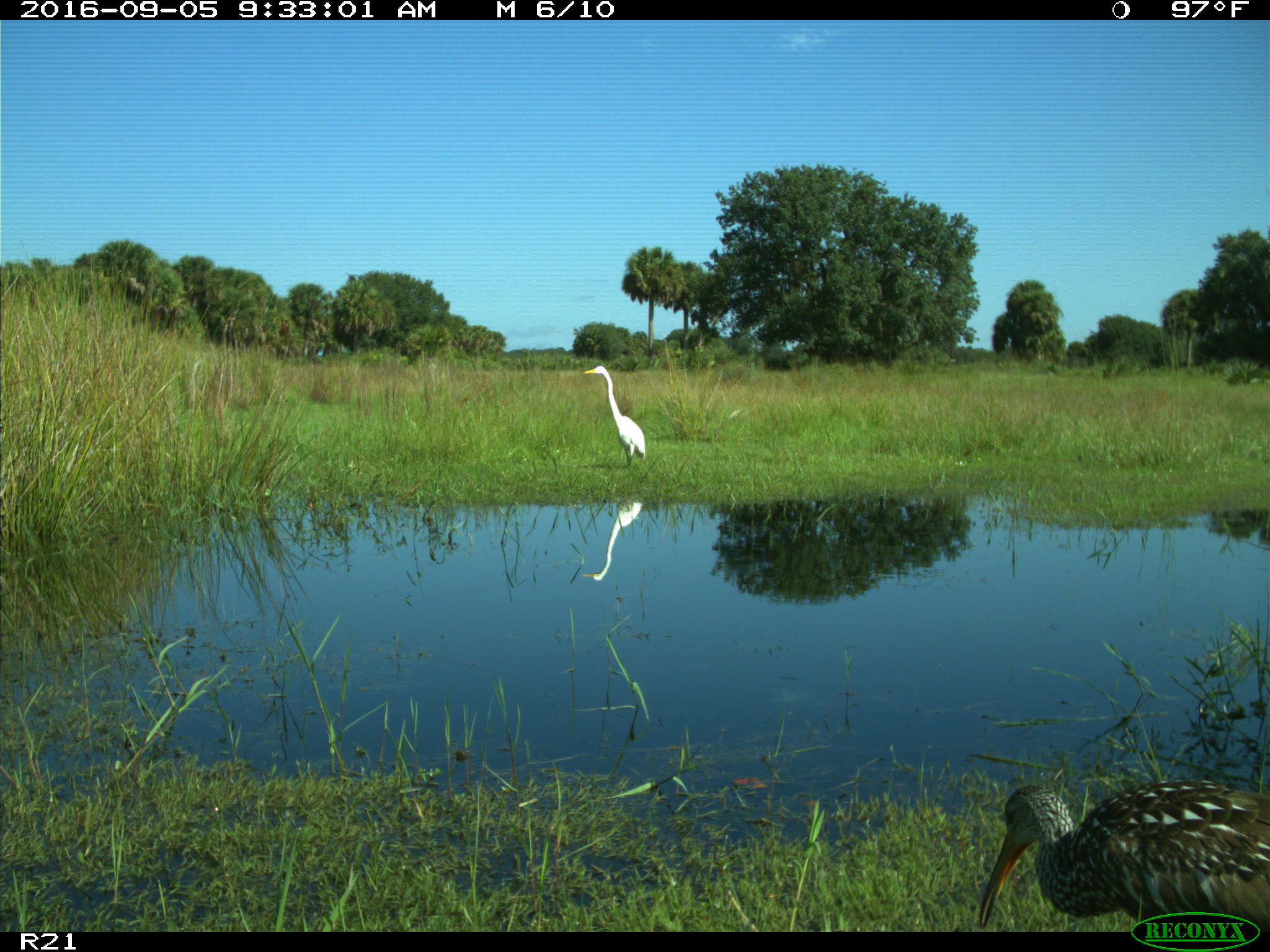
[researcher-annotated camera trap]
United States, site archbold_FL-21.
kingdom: Animalia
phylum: Chordata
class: Aves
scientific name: Aves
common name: birds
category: unidentified bird